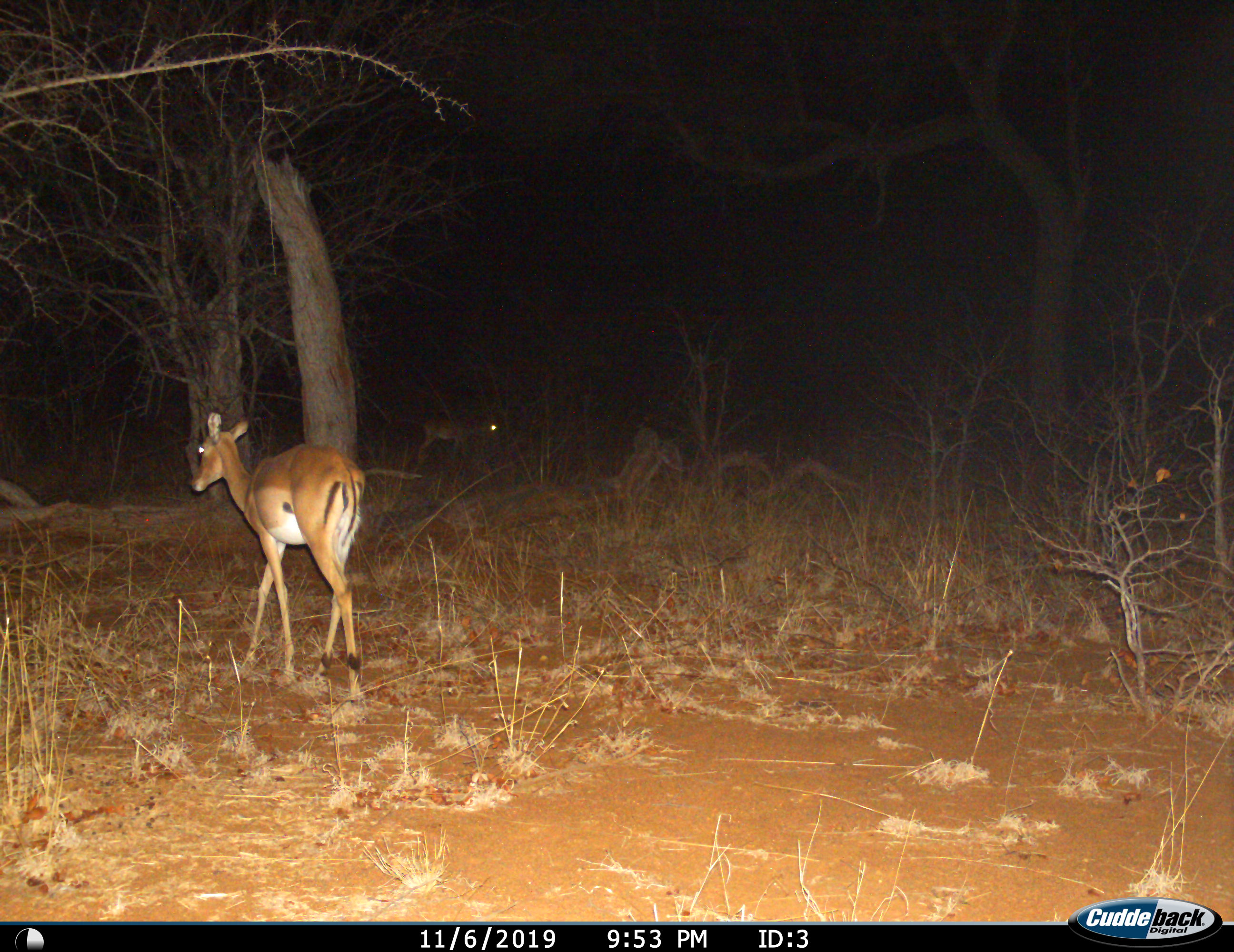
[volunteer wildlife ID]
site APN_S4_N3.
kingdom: Animalia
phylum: Chordata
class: Mammalia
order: Artiodactyla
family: Bovidae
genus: Aepyceros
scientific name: Aepyceros melampus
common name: impala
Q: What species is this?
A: Impala (Aepyceros melampus).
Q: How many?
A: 1.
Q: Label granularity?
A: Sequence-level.